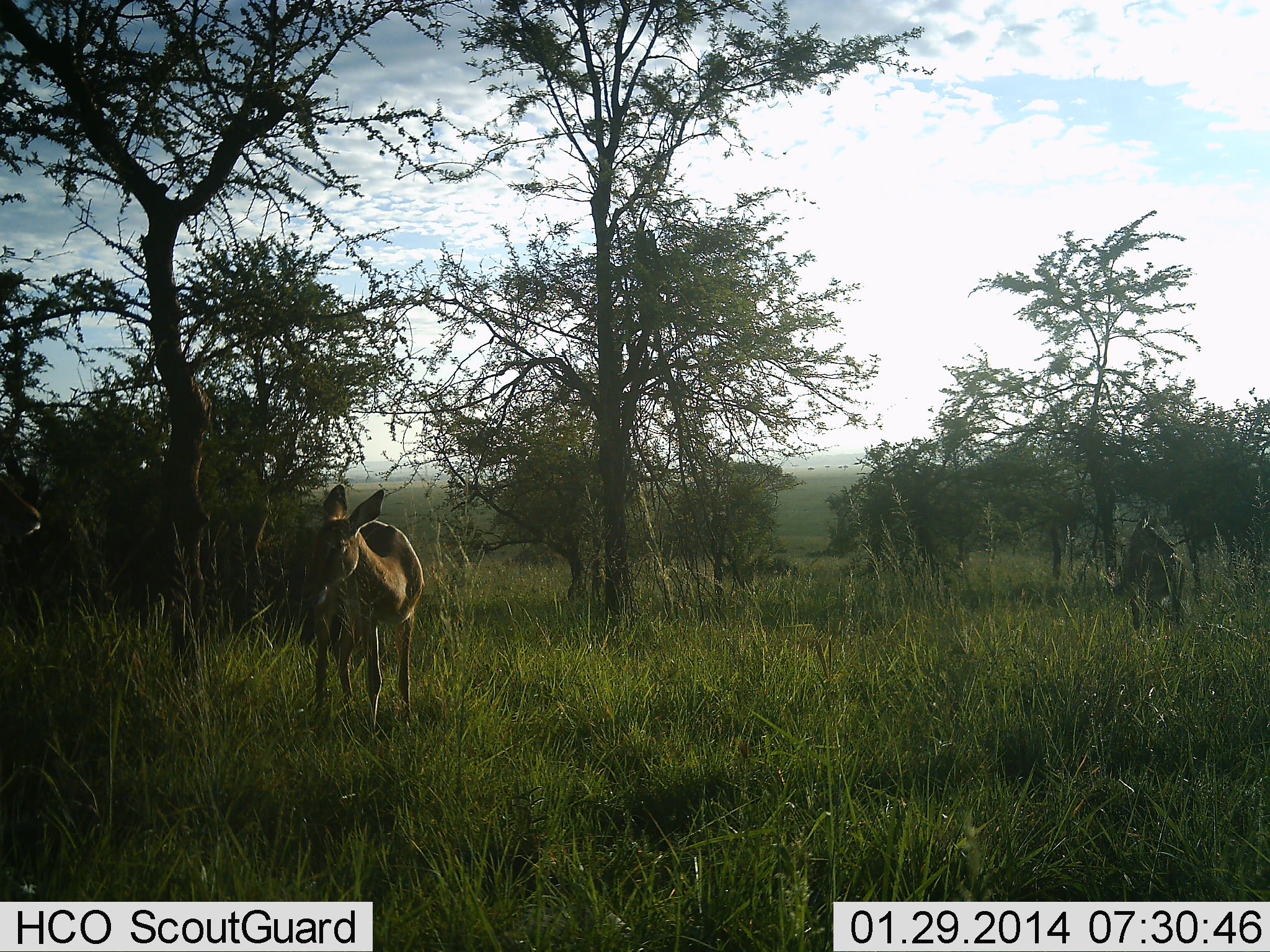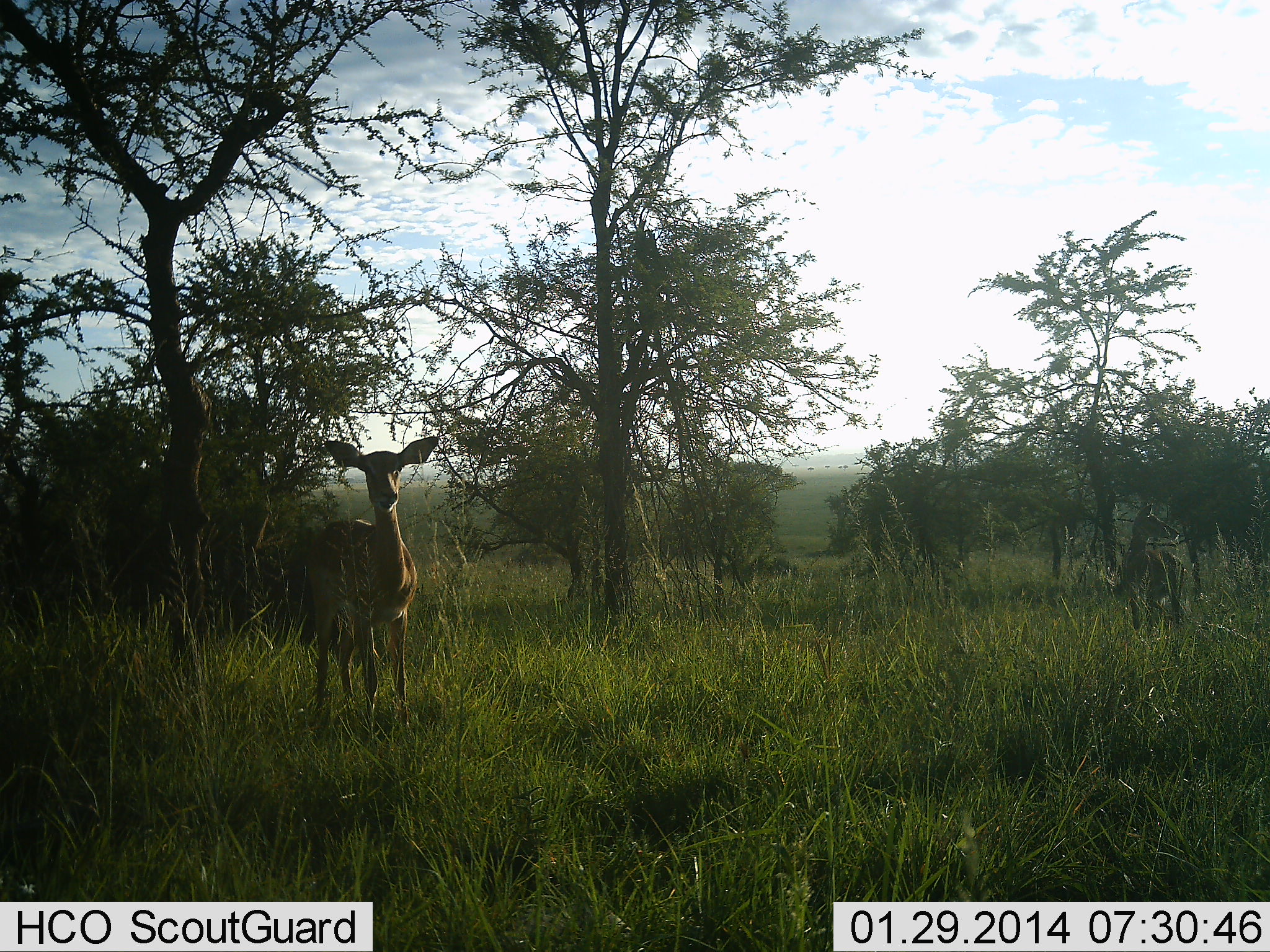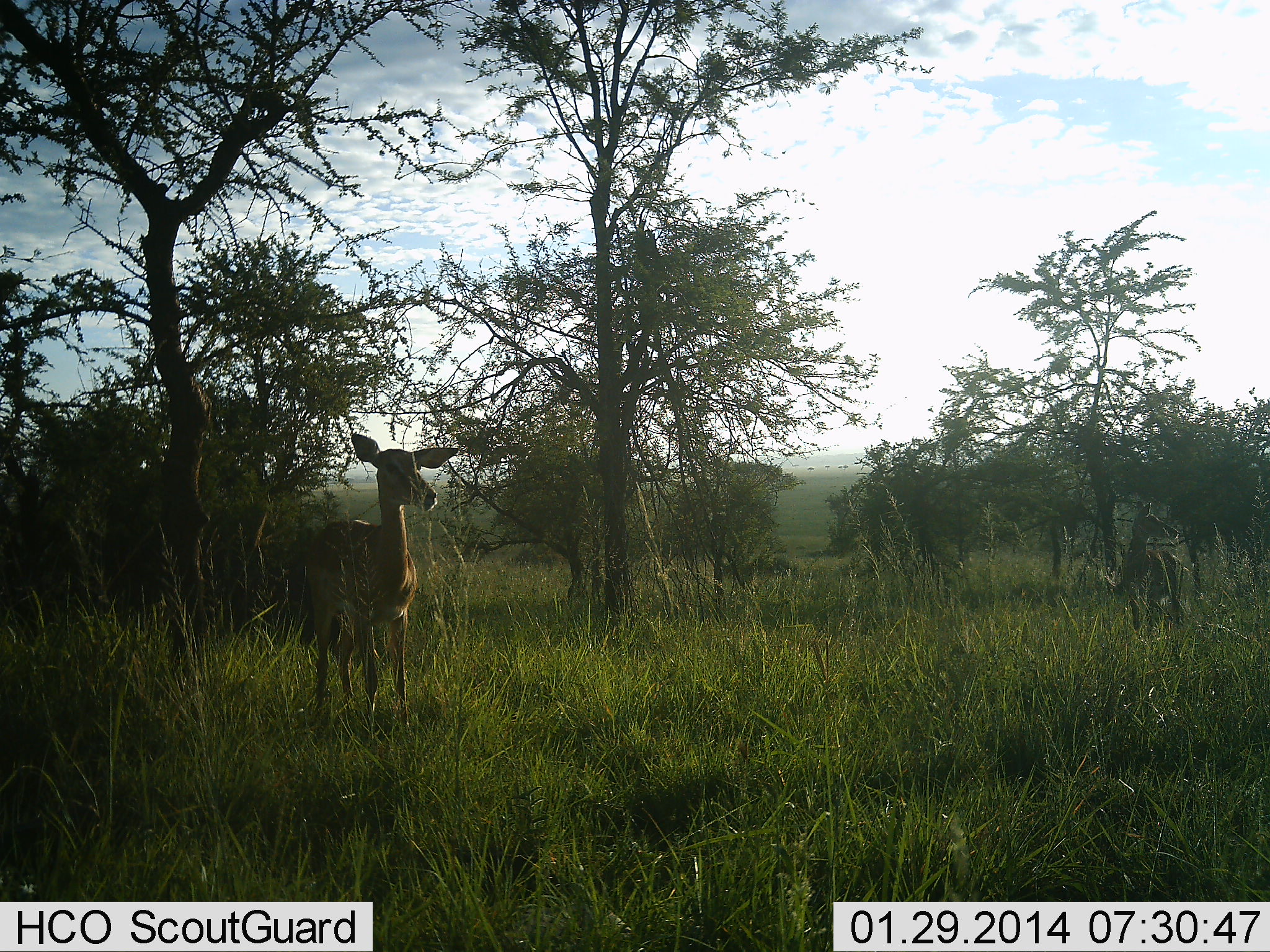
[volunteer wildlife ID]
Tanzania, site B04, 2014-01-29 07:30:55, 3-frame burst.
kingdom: Animalia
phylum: Chordata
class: Mammalia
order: Artiodactyla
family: Bovidae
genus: Aepyceros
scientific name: Aepyceros melampus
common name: impala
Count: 2.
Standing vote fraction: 90%.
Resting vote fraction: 20%.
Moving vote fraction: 10%.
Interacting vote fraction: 0%.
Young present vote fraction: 0%.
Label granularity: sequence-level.